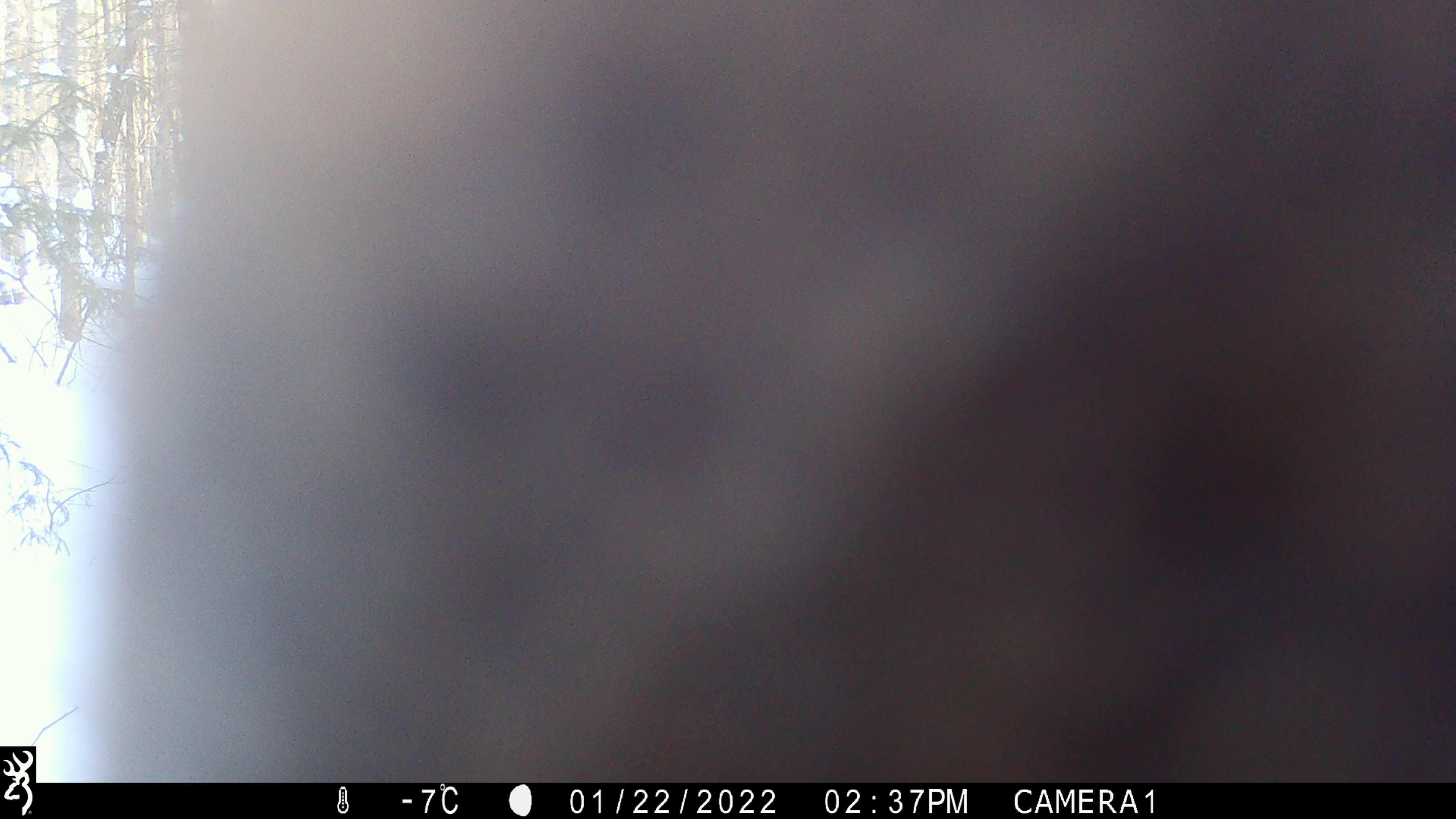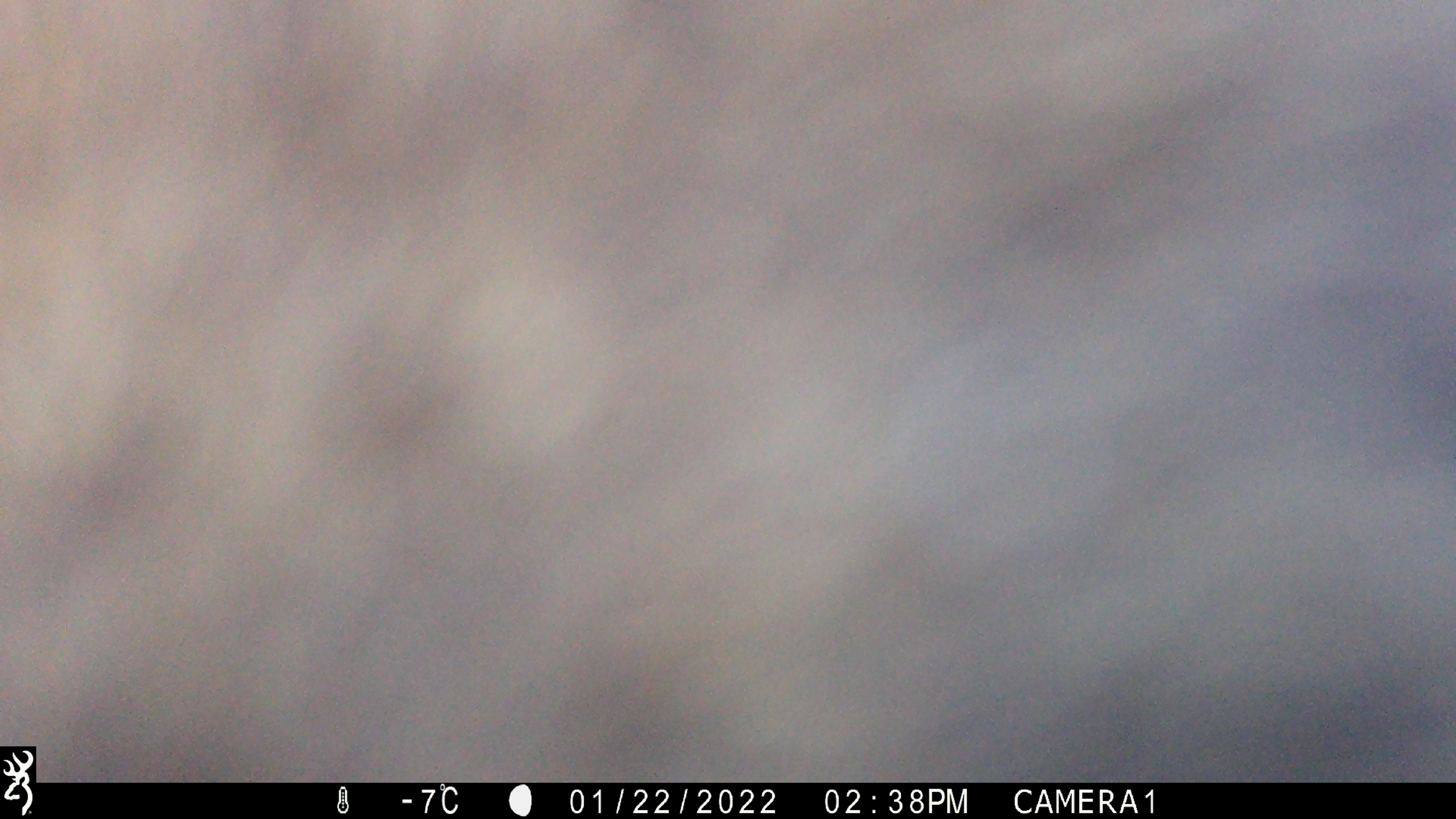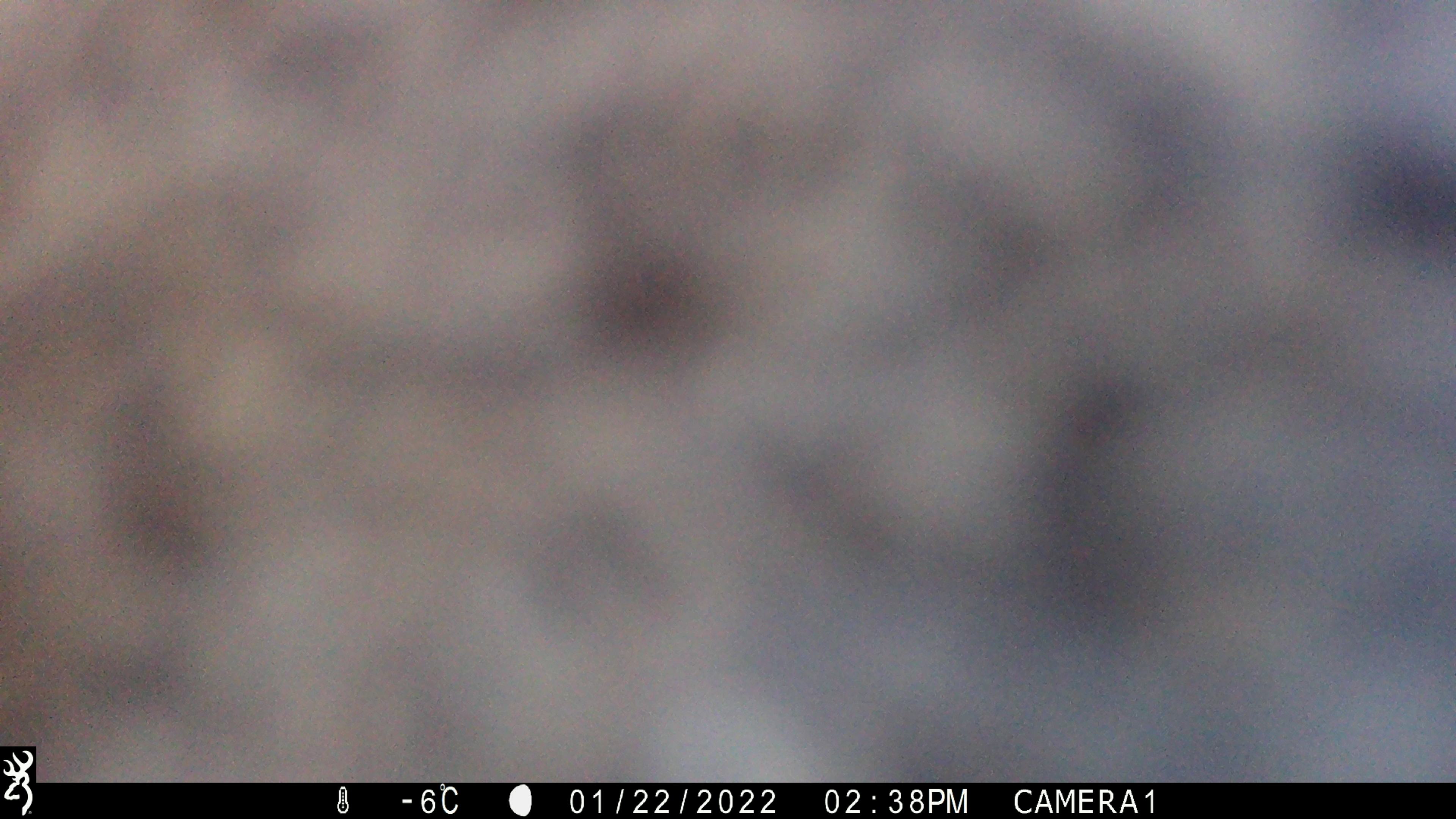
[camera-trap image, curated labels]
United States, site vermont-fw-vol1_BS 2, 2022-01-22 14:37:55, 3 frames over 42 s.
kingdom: Animalia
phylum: Chordata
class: Mammalia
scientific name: Mammalia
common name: mammal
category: mammal sp.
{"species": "mammal sp. (mammal) (Mammalia)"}